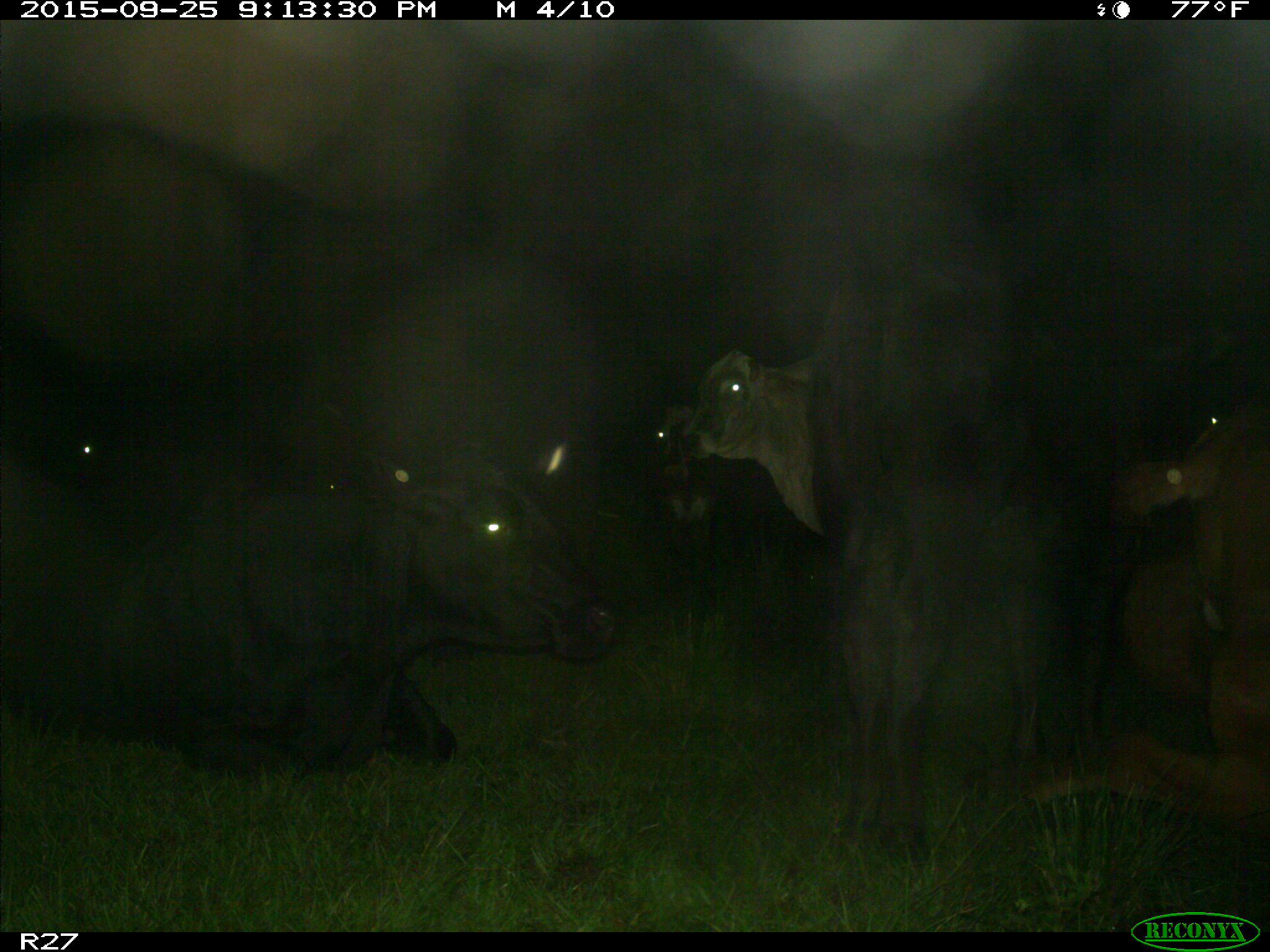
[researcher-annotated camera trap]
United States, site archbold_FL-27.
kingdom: Animalia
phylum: Chordata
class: Mammalia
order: Artiodactyla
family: Bovidae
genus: Bos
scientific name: Bos taurus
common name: domestic cow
Bos taurus (domestic cow).